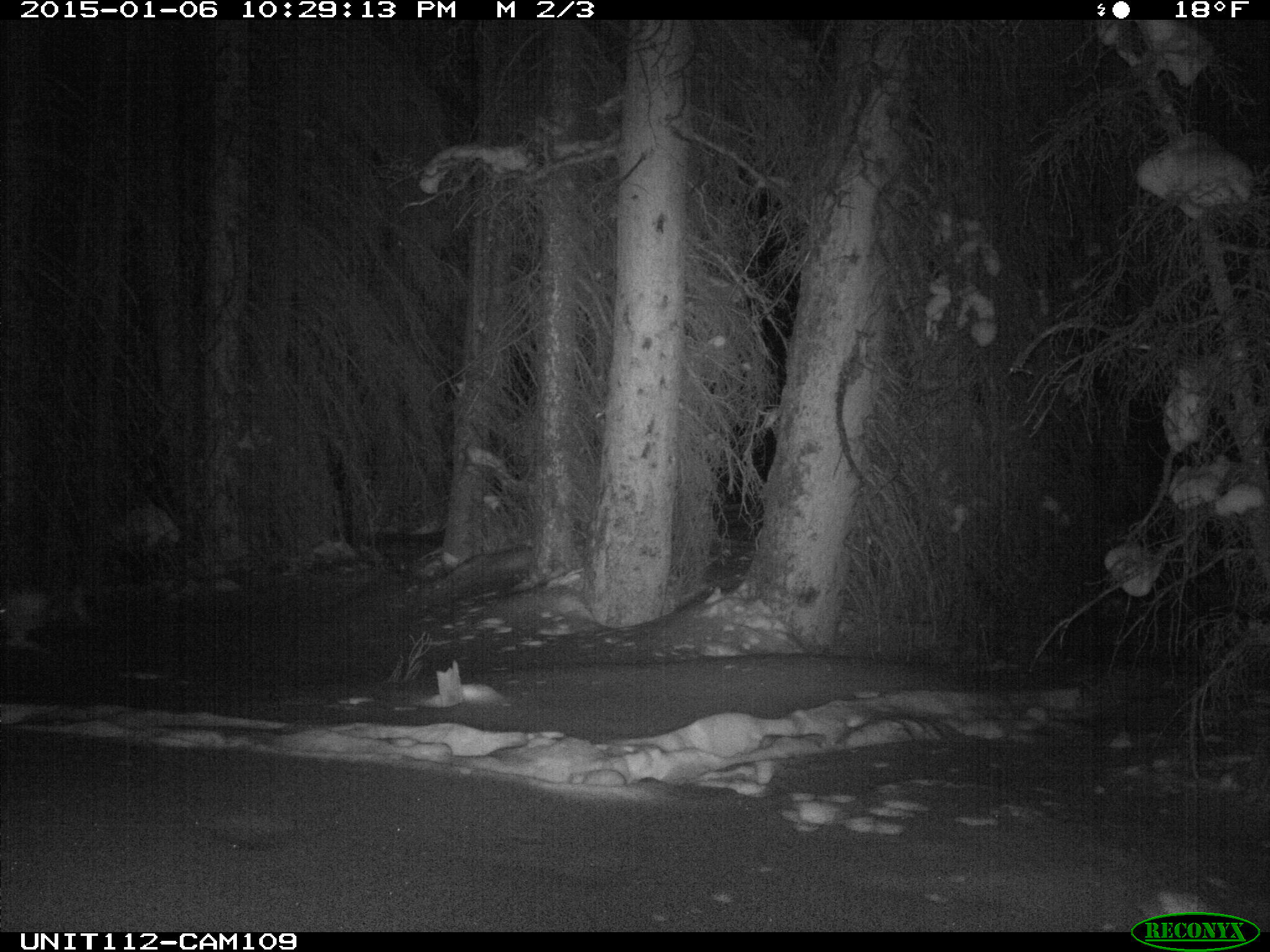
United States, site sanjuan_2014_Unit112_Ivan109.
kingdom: Animalia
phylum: Chordata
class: Mammalia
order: Lagomorpha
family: Leporidae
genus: Lepus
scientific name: Lepus americanus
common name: snowshoe hare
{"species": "Lepus americanus (snowshoe hare)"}